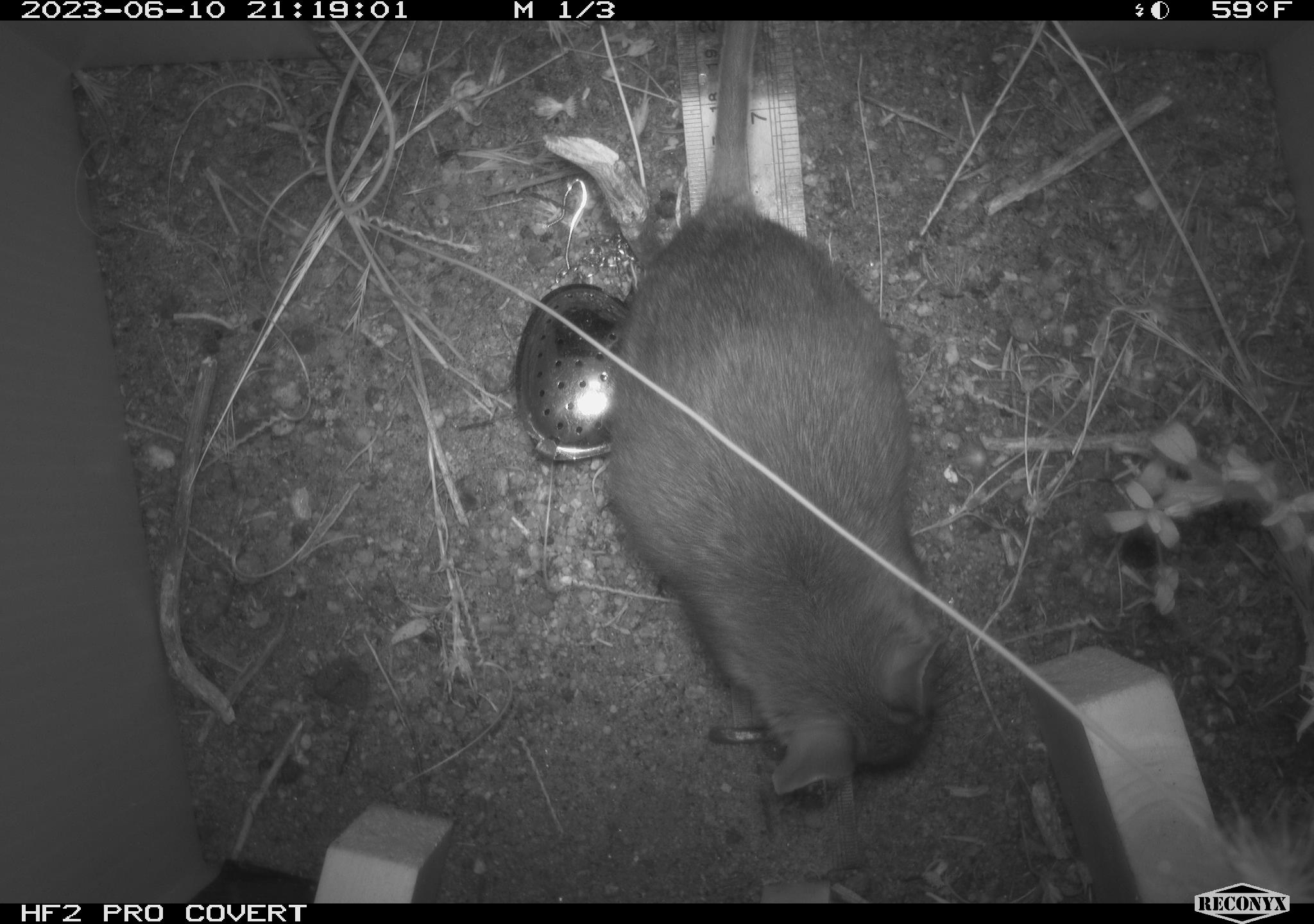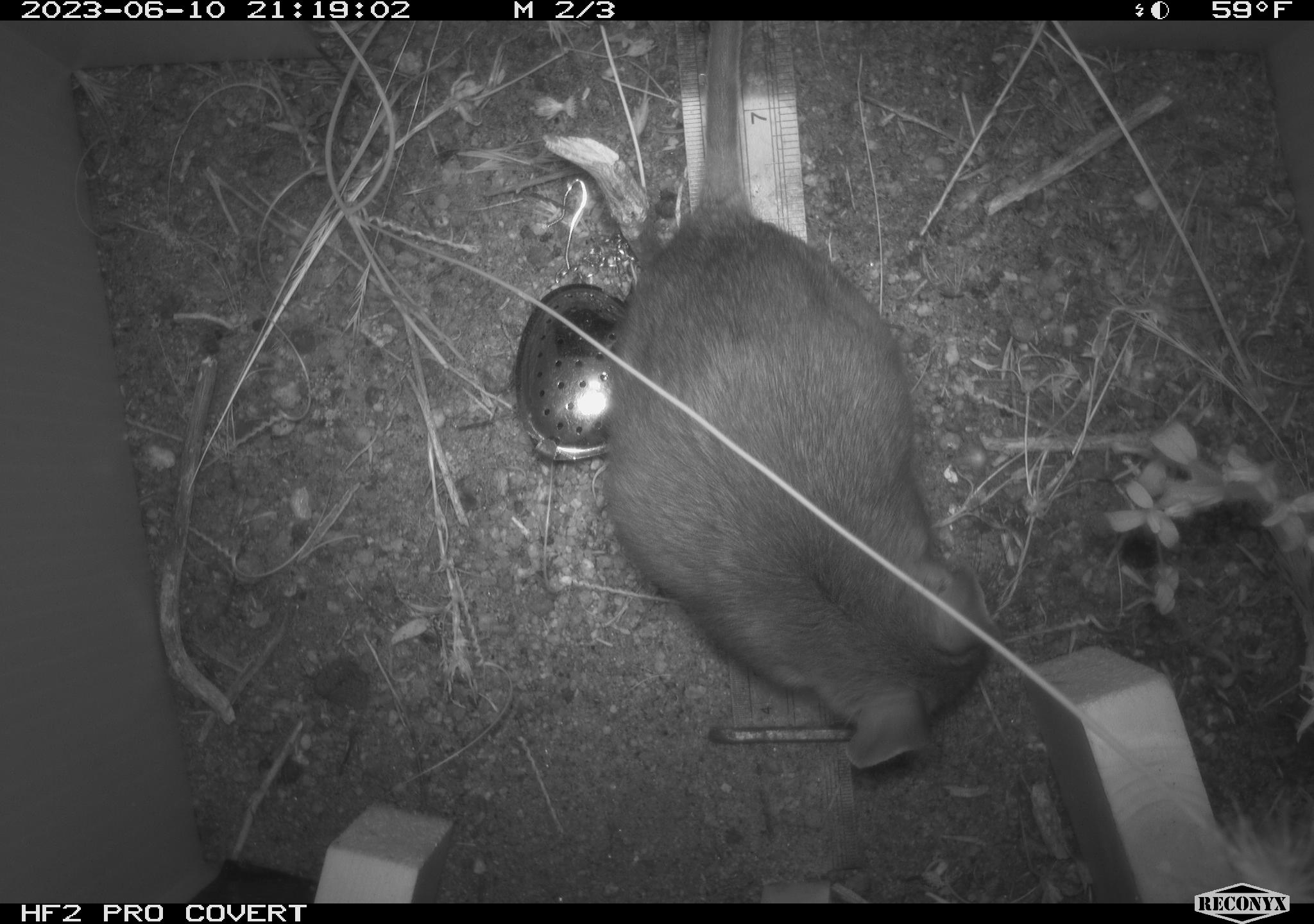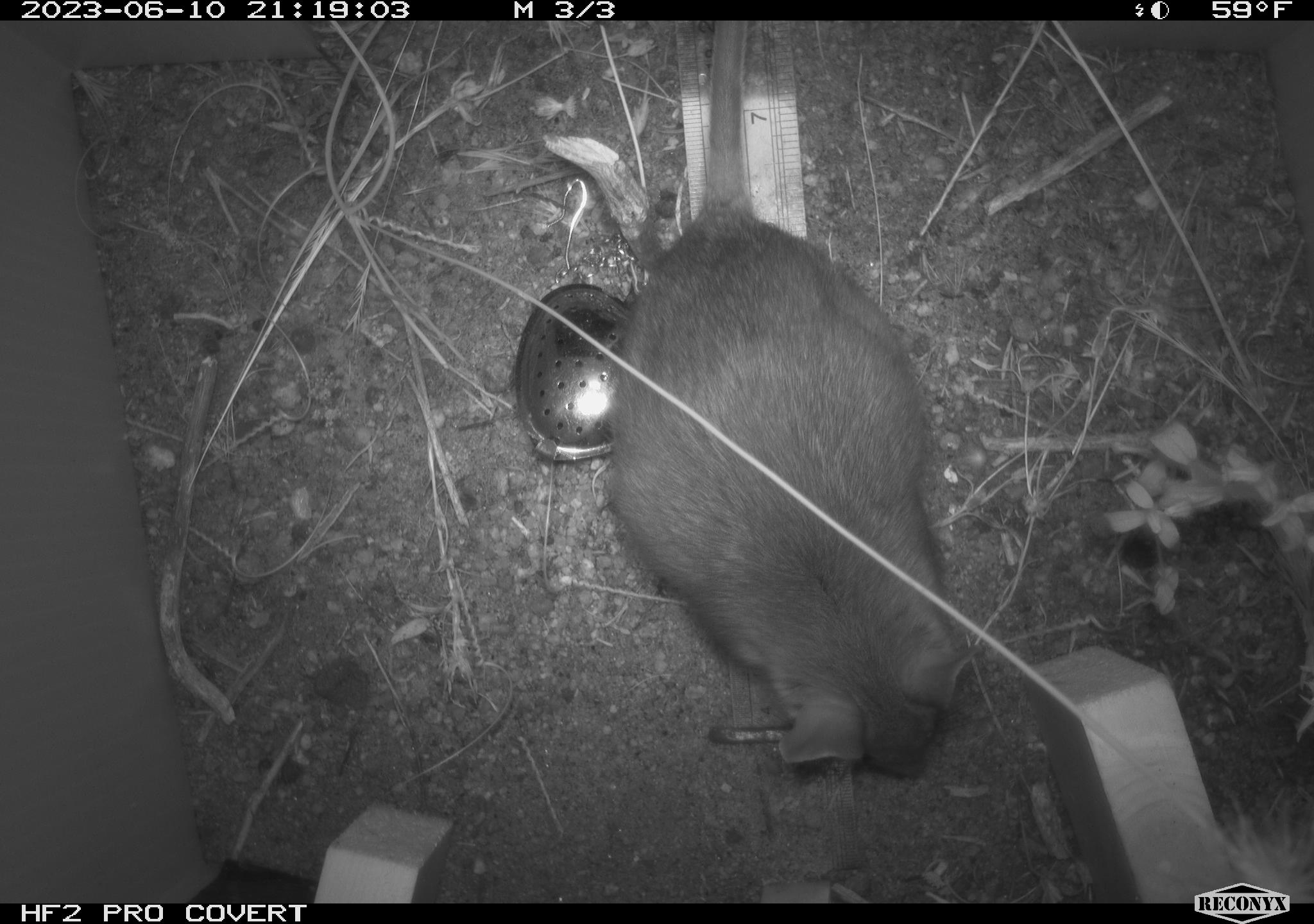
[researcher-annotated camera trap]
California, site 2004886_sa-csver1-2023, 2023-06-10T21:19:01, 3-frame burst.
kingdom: Animalia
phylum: Chordata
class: Mammalia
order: Rodentia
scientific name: Rodentia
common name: mouse species